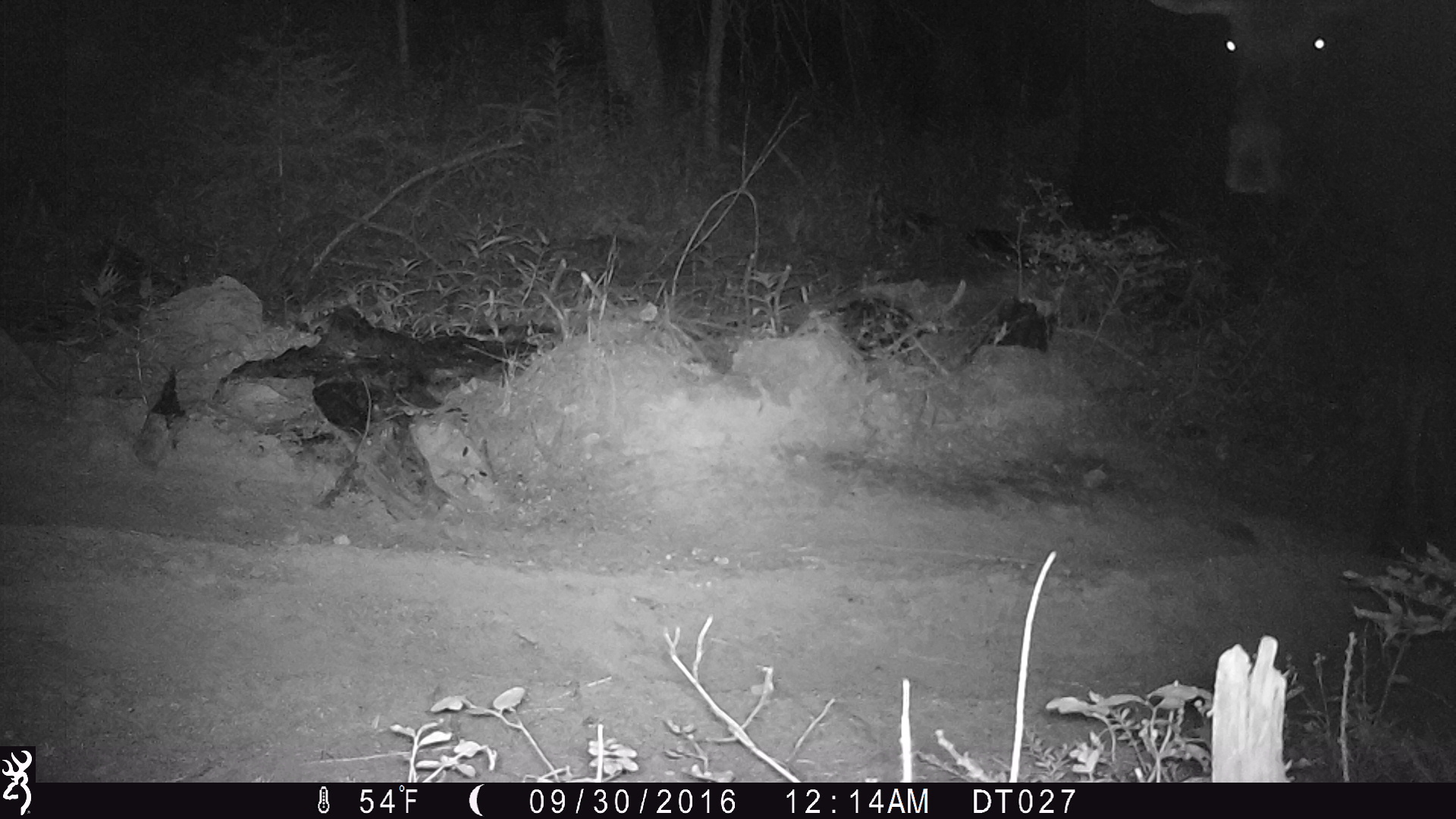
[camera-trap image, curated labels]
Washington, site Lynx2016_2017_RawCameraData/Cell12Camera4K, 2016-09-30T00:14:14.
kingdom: Animalia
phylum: Chordata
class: Mammalia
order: Artiodactyla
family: Cervidae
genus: Alces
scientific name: Alces alces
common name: moose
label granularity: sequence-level